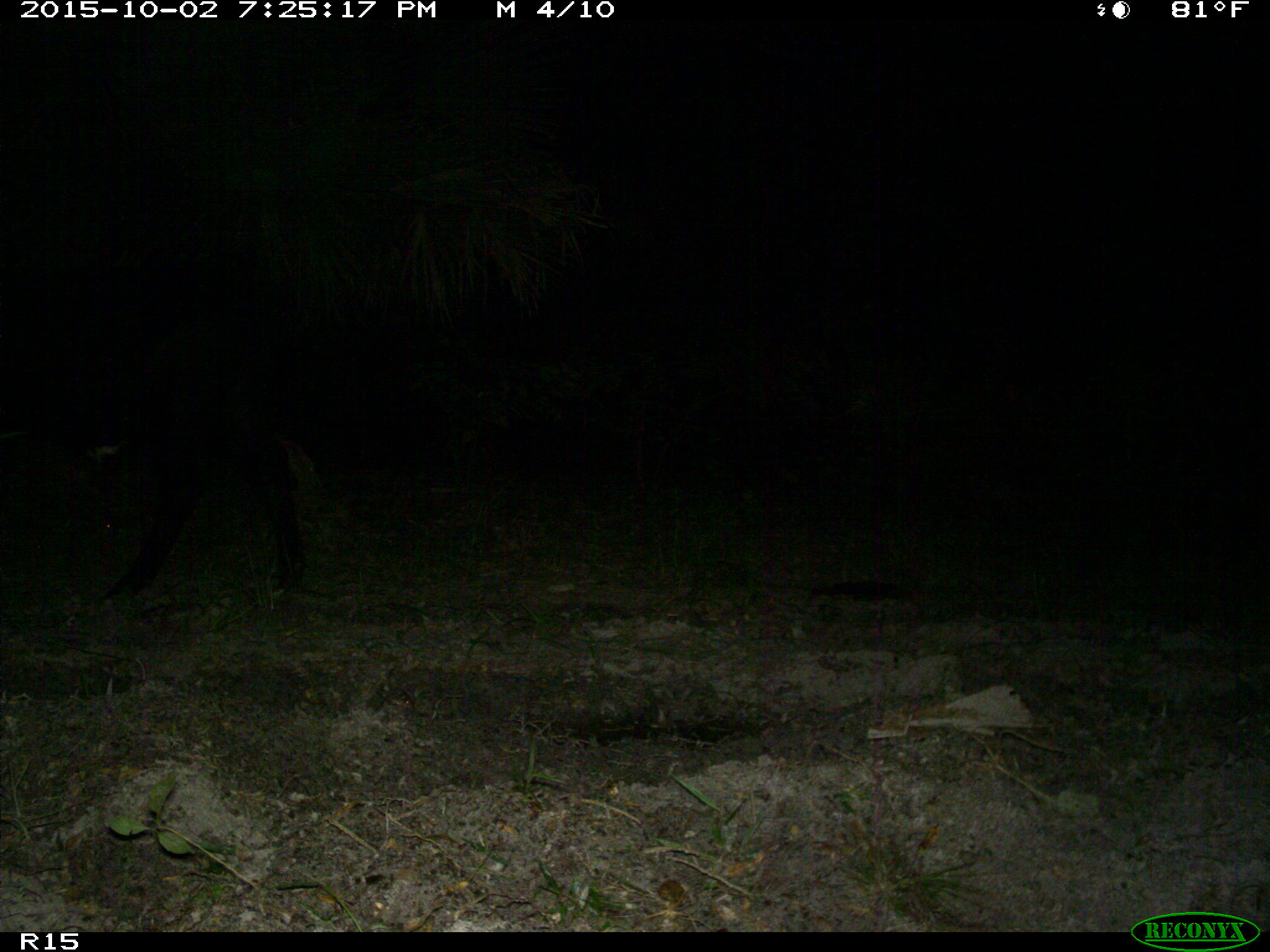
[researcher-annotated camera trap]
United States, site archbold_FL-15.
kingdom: Animalia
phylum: Chordata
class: Mammalia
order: Artiodactyla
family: Bovidae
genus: Bos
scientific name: Bos taurus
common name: domestic cow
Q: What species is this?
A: Bos taurus (domestic cow).